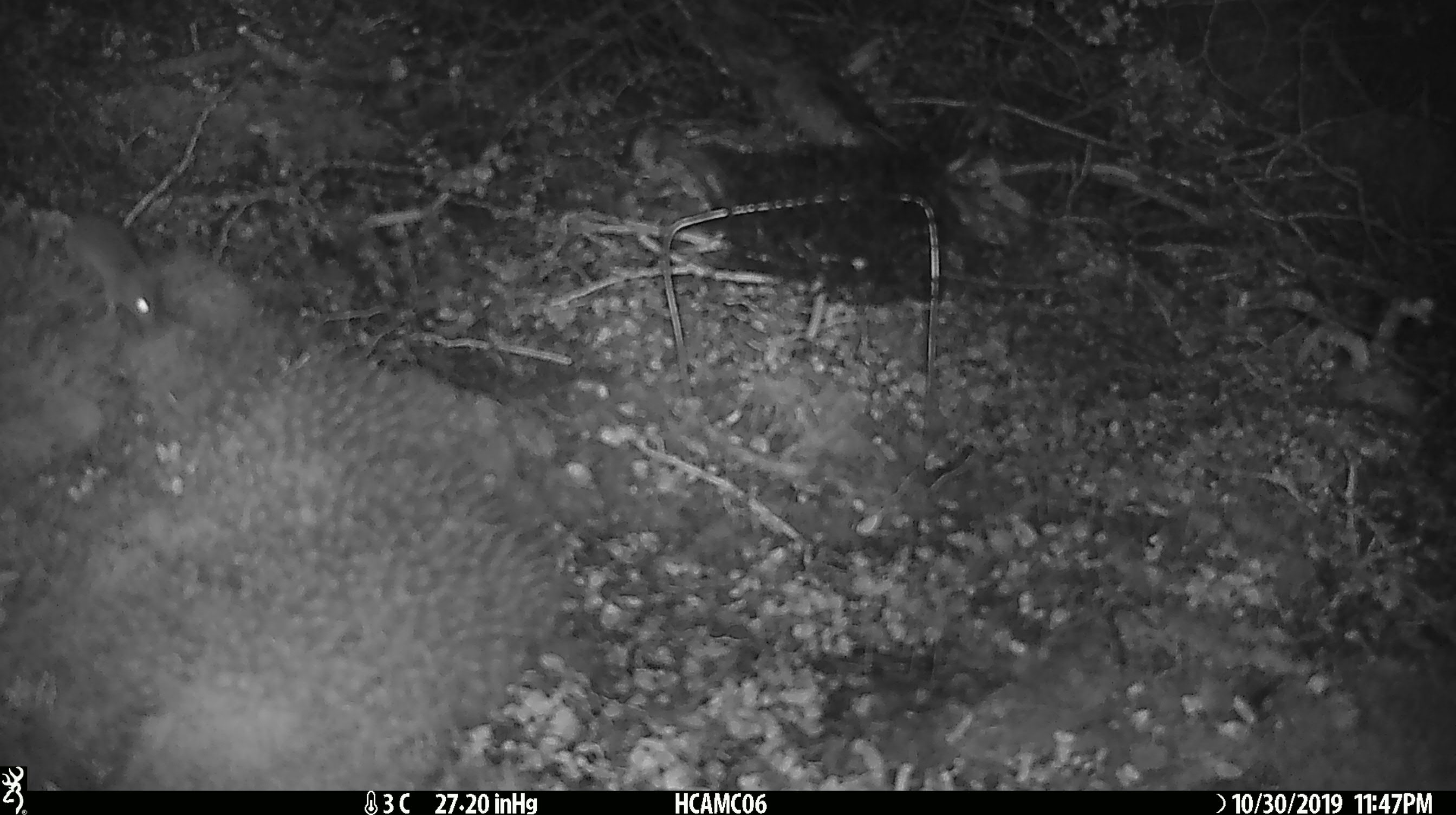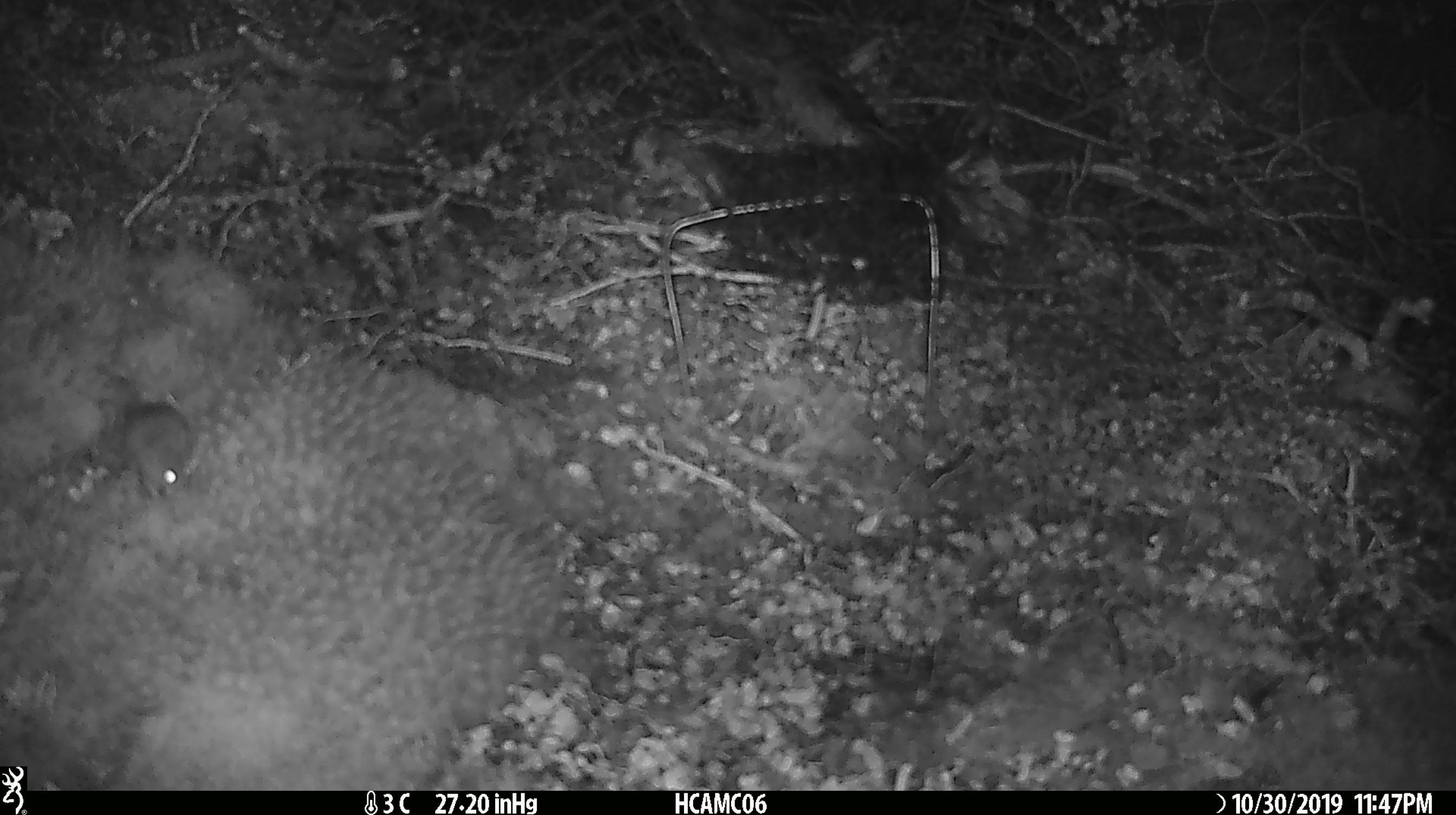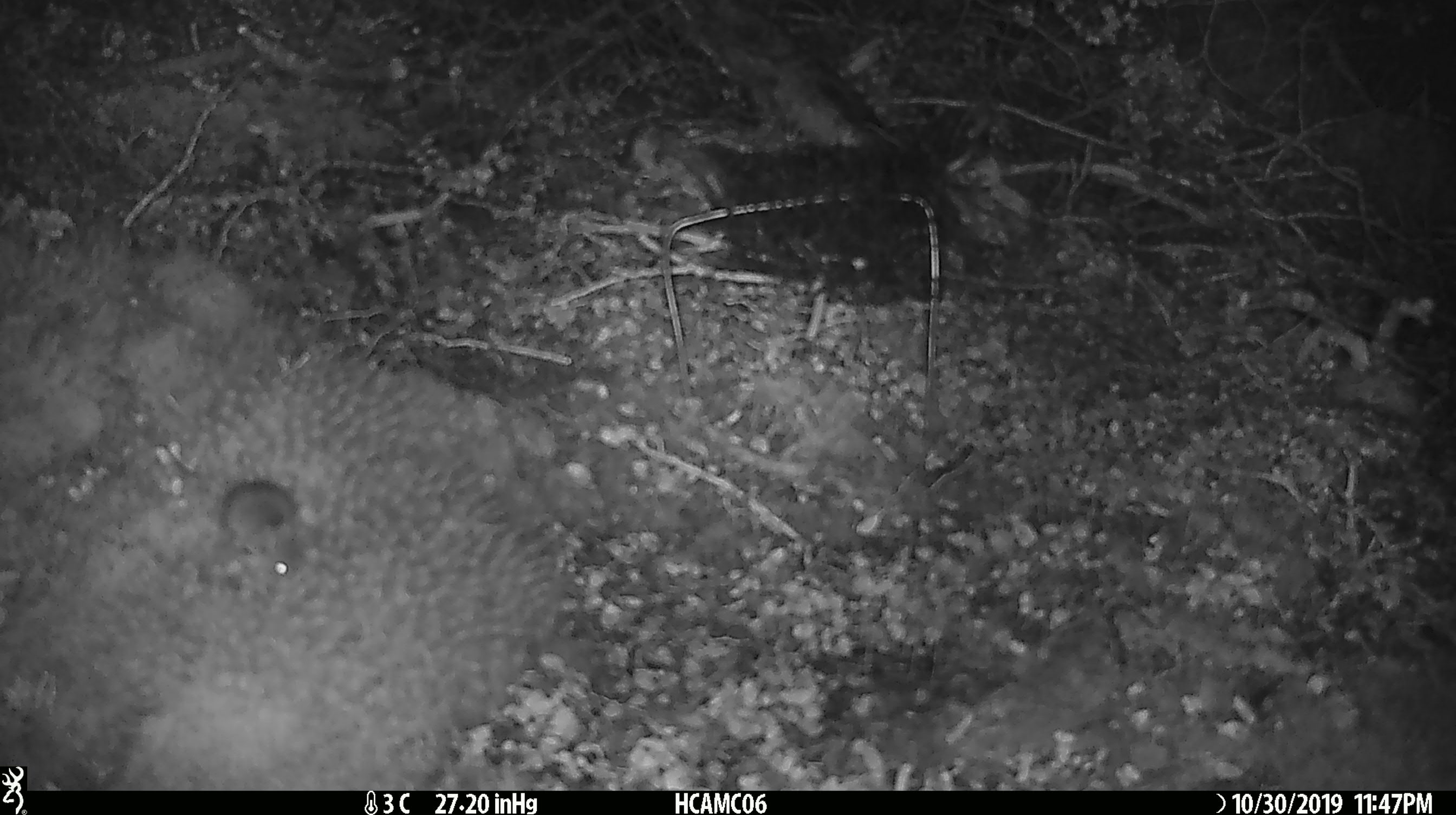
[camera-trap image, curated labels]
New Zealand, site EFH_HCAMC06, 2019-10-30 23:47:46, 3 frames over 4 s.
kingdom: Animalia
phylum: Chordata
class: Mammalia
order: Rodentia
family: Muridae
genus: Mus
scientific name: Mus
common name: mouse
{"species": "mouse (Mus)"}